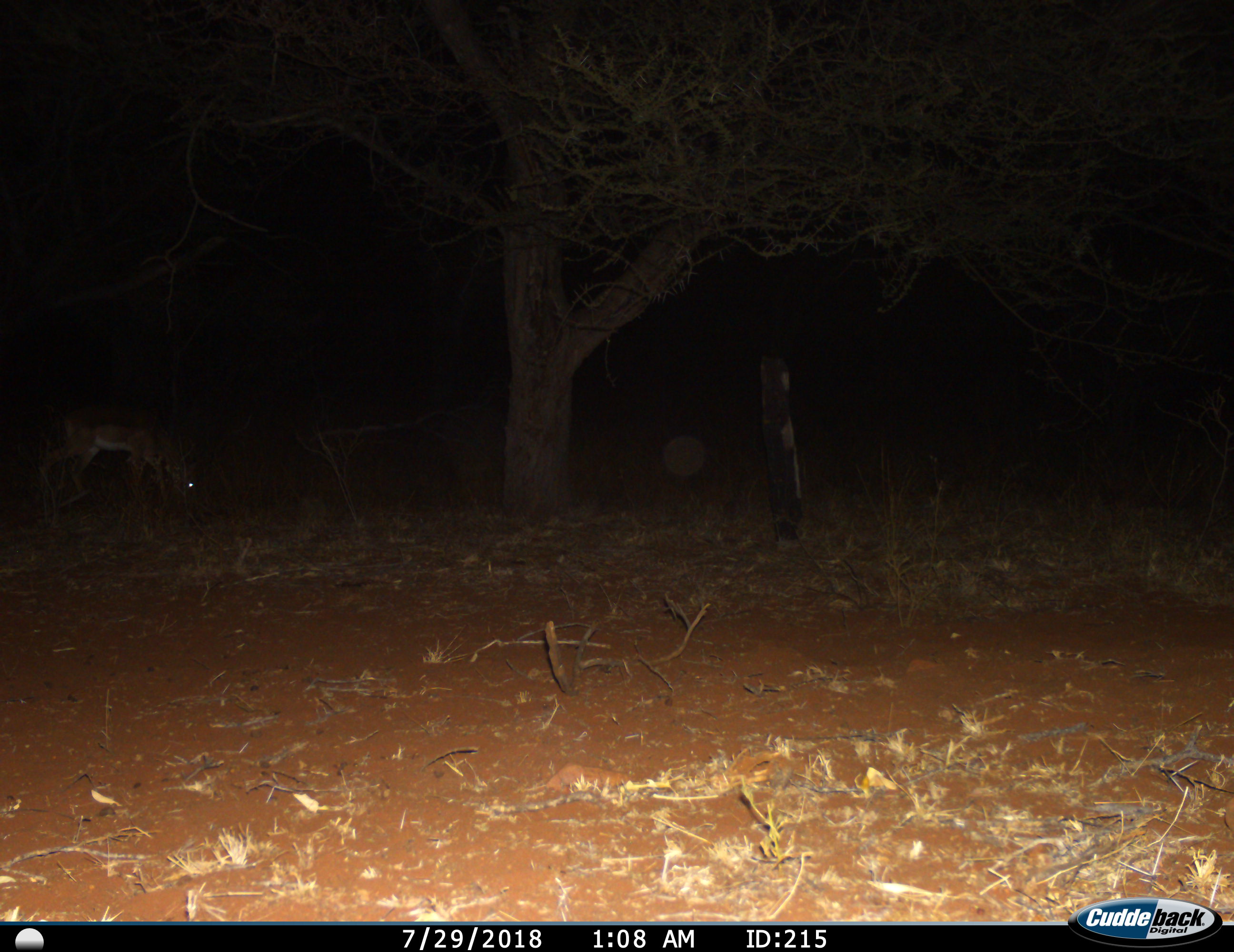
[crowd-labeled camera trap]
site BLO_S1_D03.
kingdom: Animalia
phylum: Chordata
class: Mammalia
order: Artiodactyla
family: Bovidae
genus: Aepyceros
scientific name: Aepyceros melampus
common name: impala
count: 1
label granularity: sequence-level